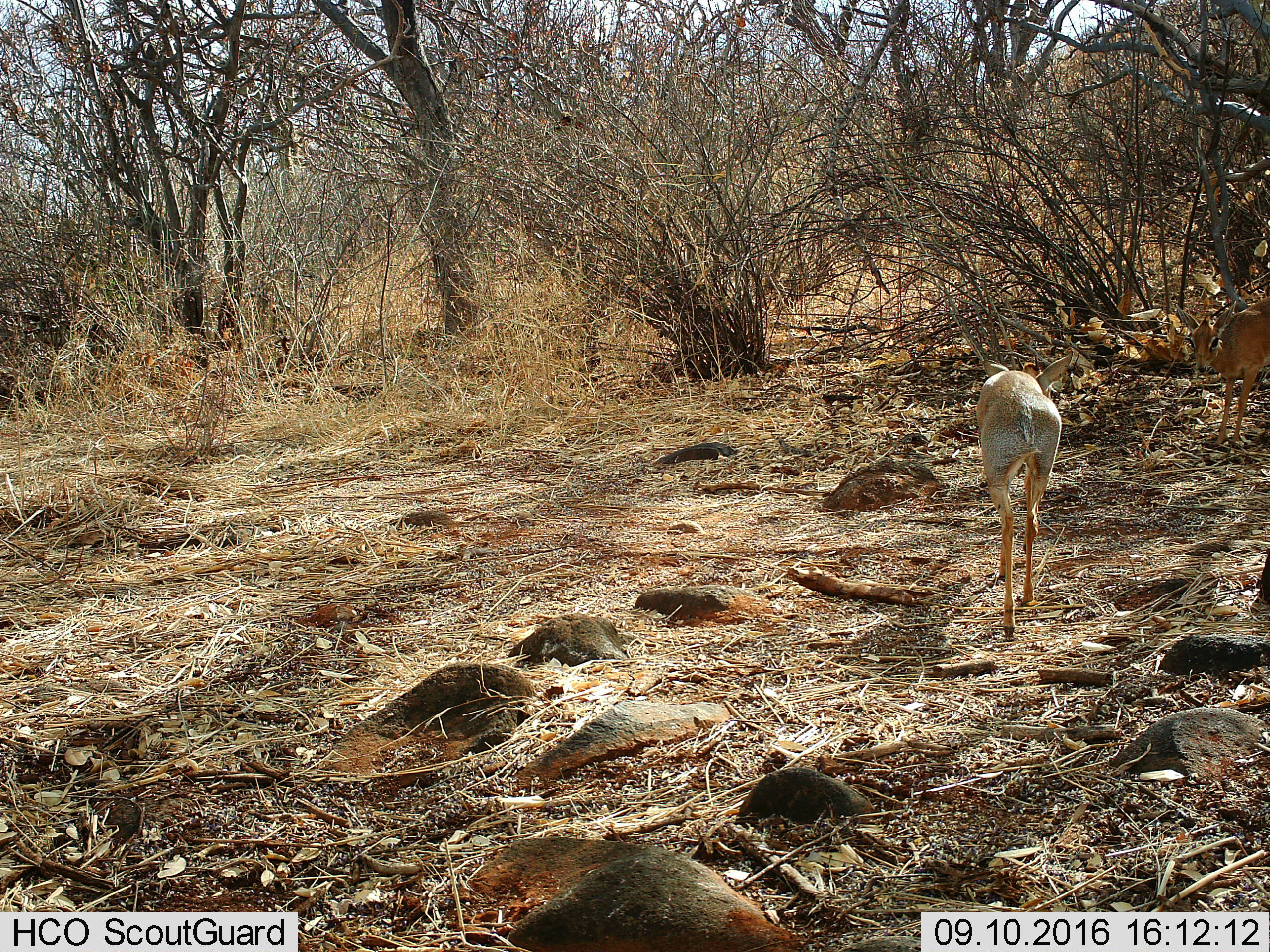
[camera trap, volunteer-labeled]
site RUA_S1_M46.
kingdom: Animalia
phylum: Chordata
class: Mammalia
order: Artiodactyla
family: Bovidae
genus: Madoqua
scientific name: Madoqua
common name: dik-dik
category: dikdik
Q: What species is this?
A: Dikdik (dik-dik) (Madoqua).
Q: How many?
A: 2.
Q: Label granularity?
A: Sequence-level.